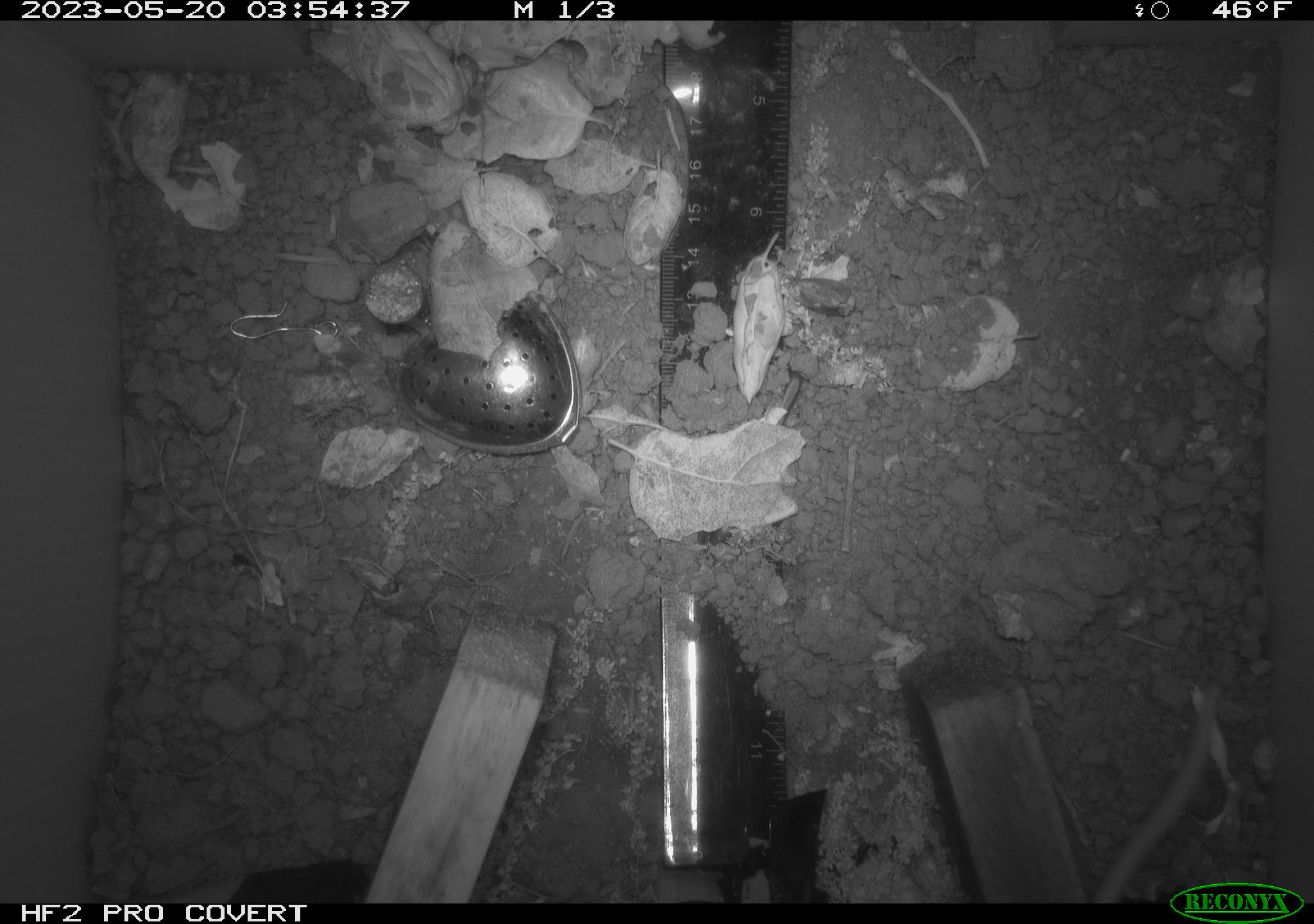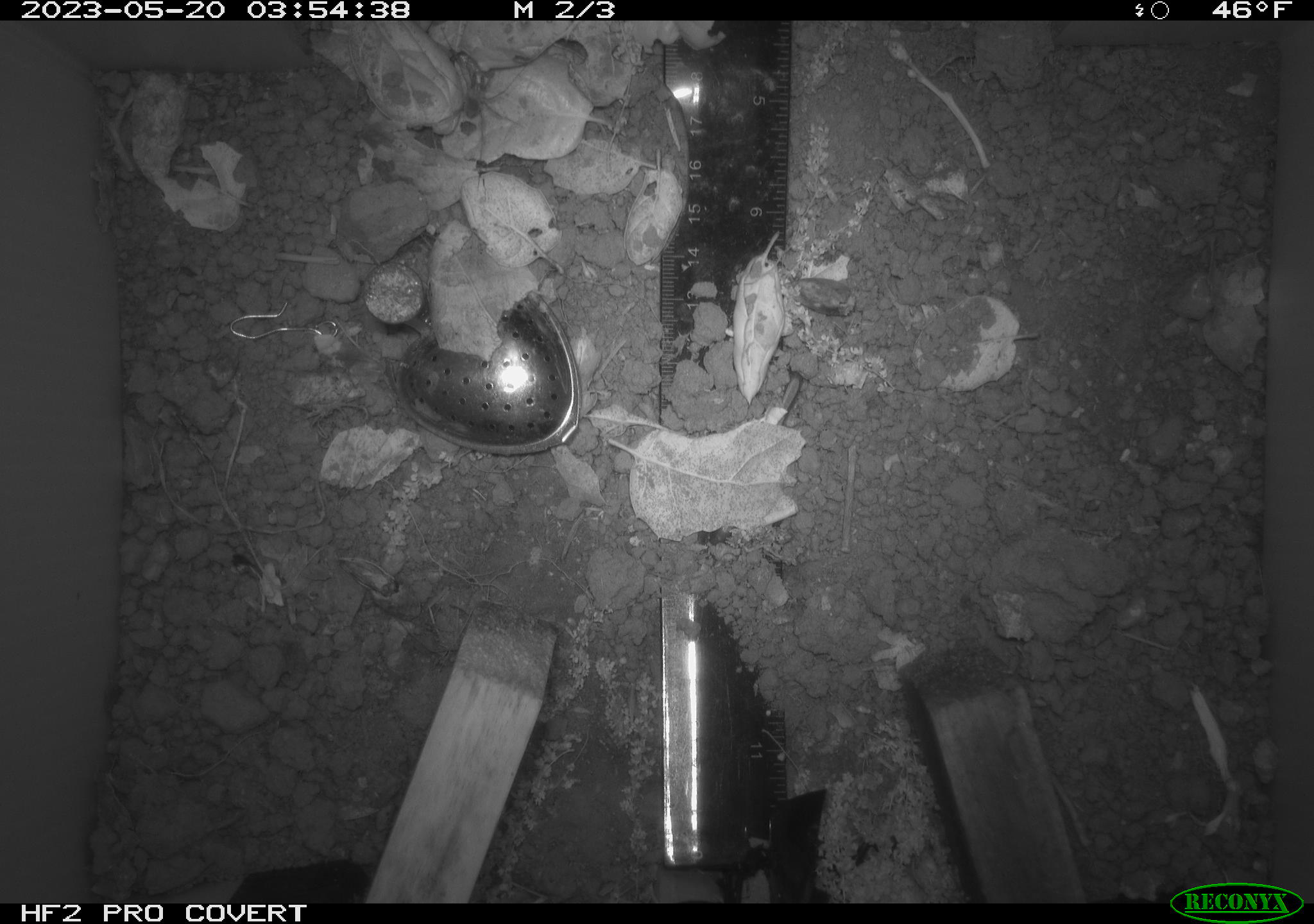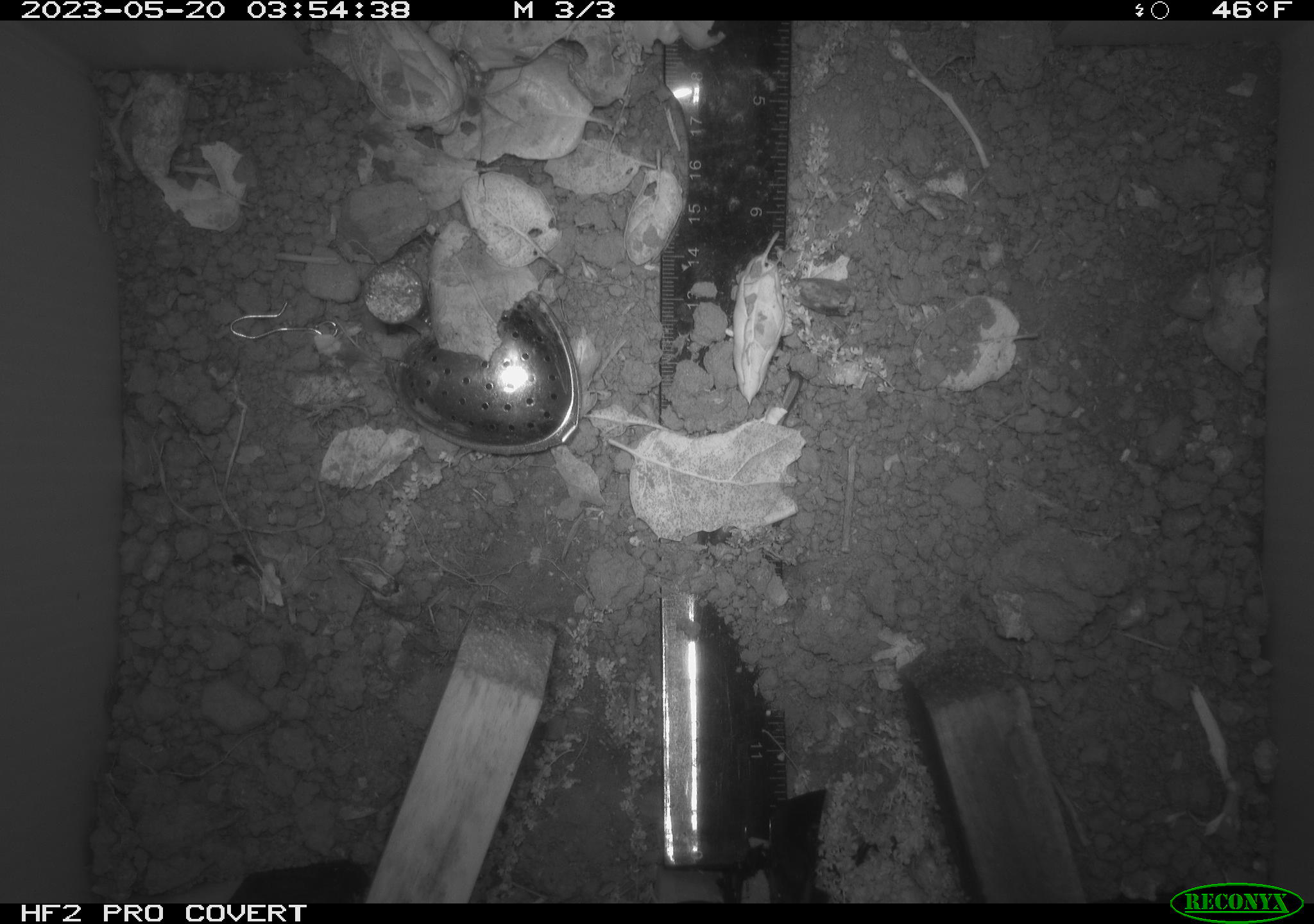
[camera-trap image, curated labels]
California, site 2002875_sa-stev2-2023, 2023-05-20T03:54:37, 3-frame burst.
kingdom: Animalia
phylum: Chordata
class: Mammalia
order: Rodentia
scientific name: Rodentia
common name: mouse species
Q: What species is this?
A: Mouse species (Rodentia).